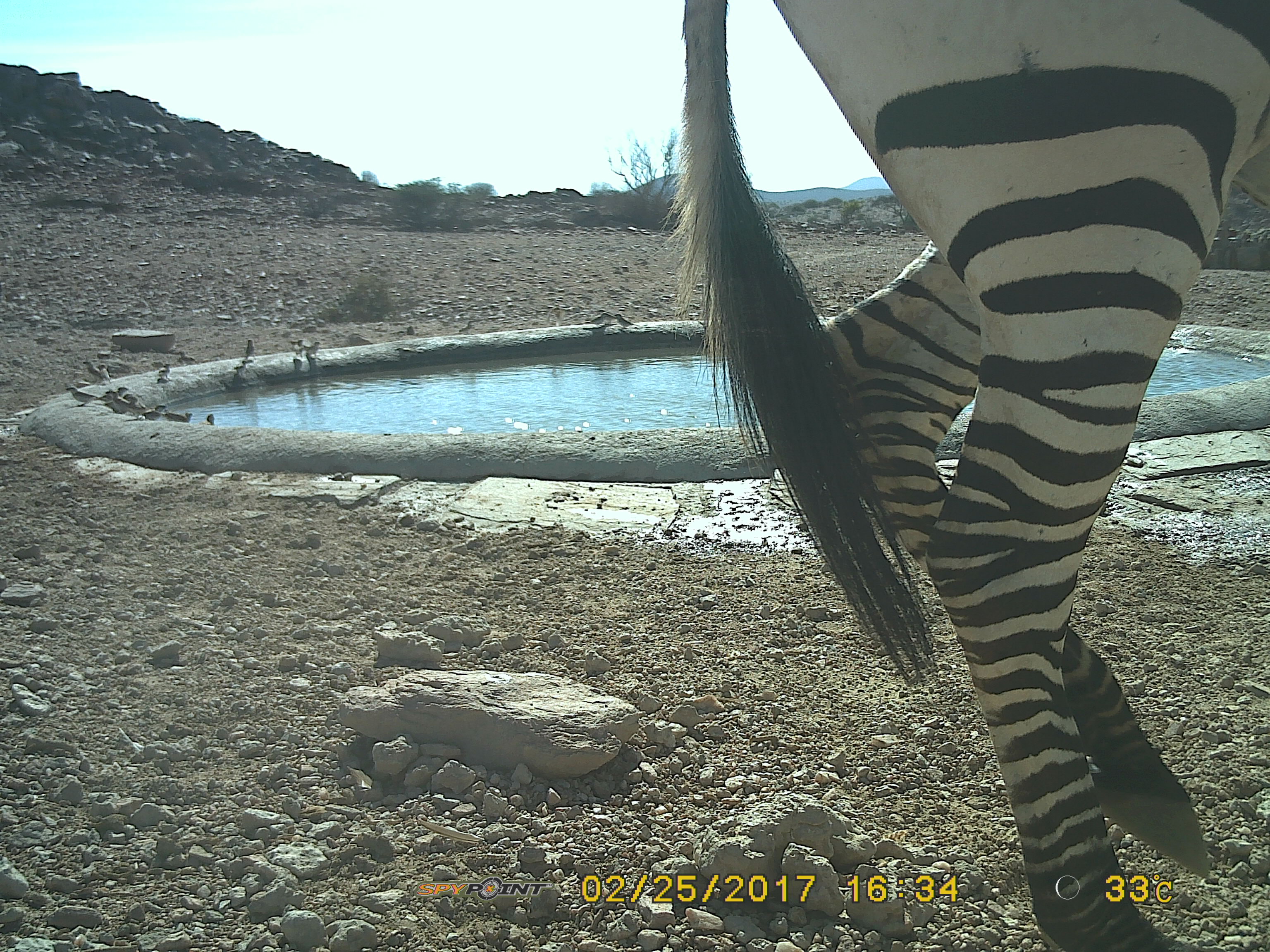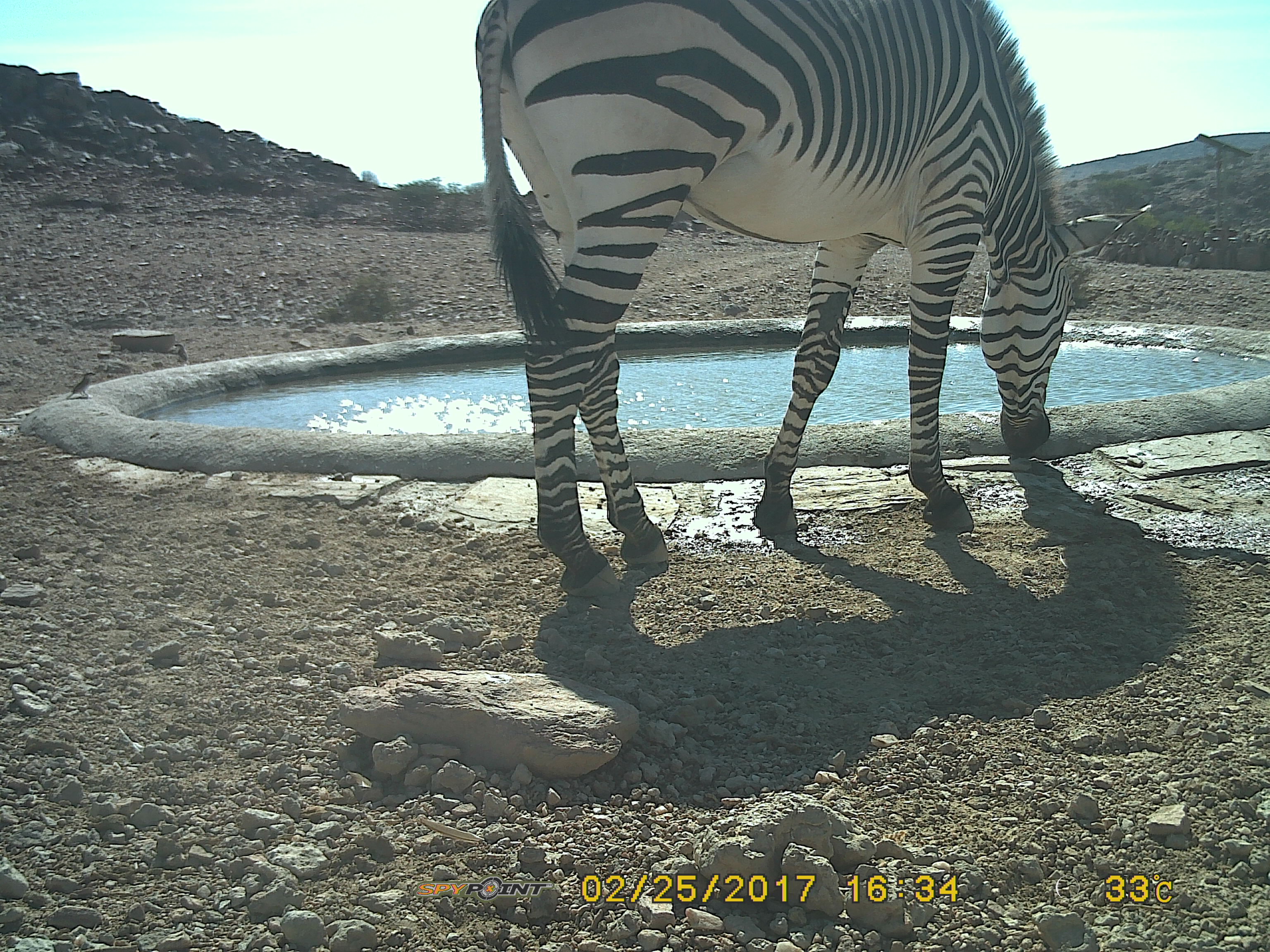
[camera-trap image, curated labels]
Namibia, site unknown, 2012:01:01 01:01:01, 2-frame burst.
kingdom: Animalia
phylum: Chordata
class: Mammalia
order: Perissodactyla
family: Equidae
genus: Equus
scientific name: Equus zebra hartmannae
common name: hartmann's mountain zebra